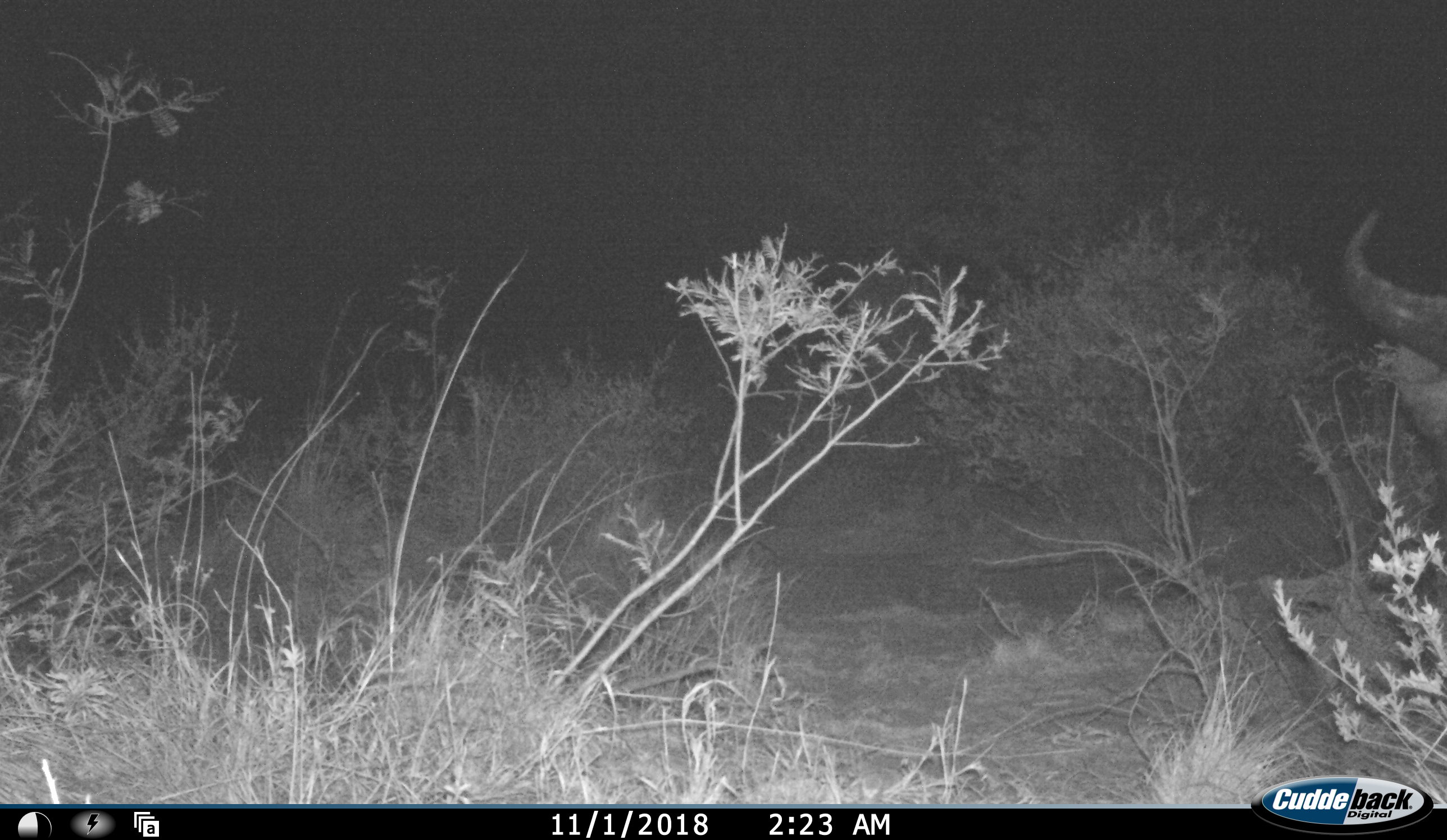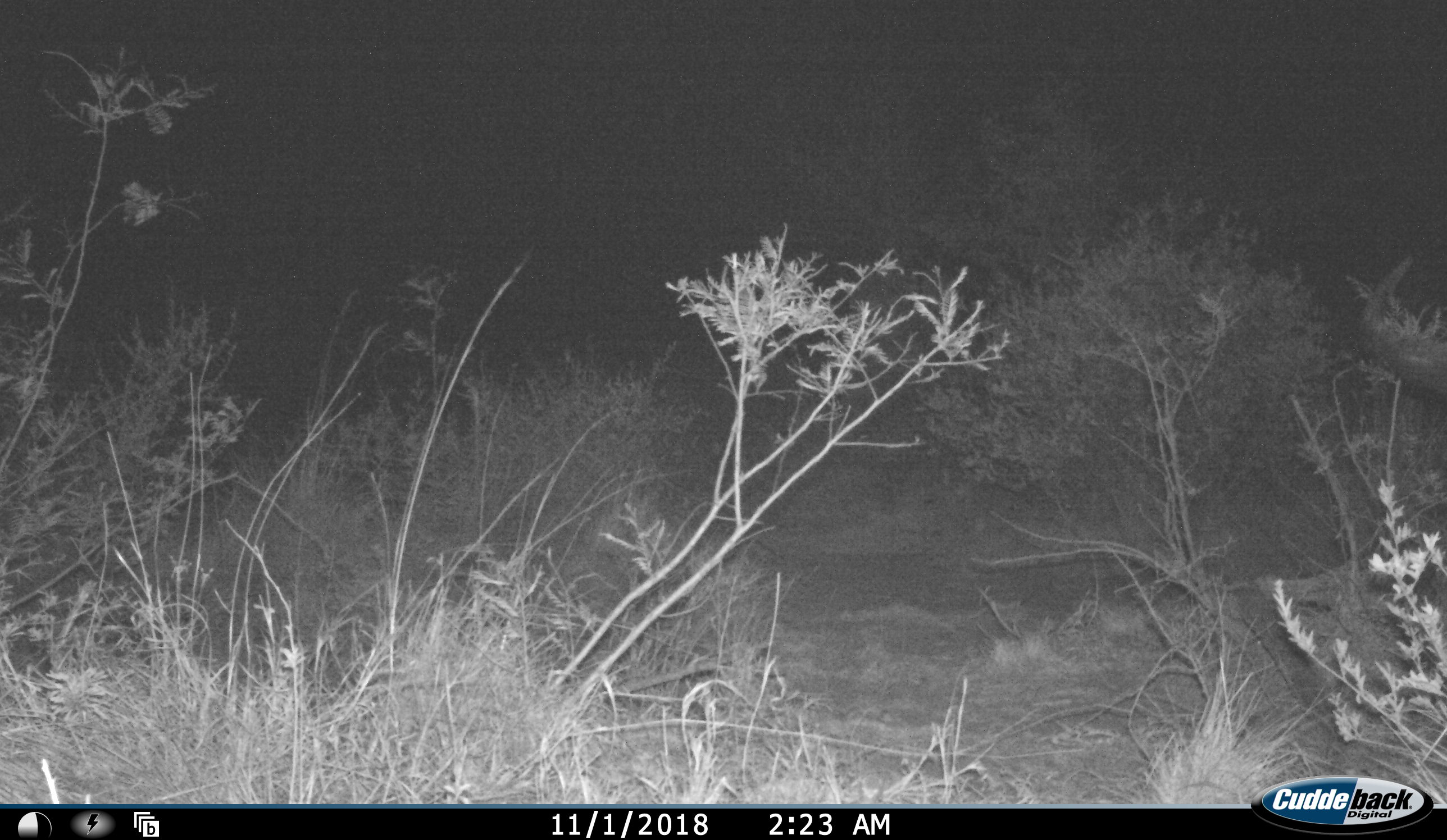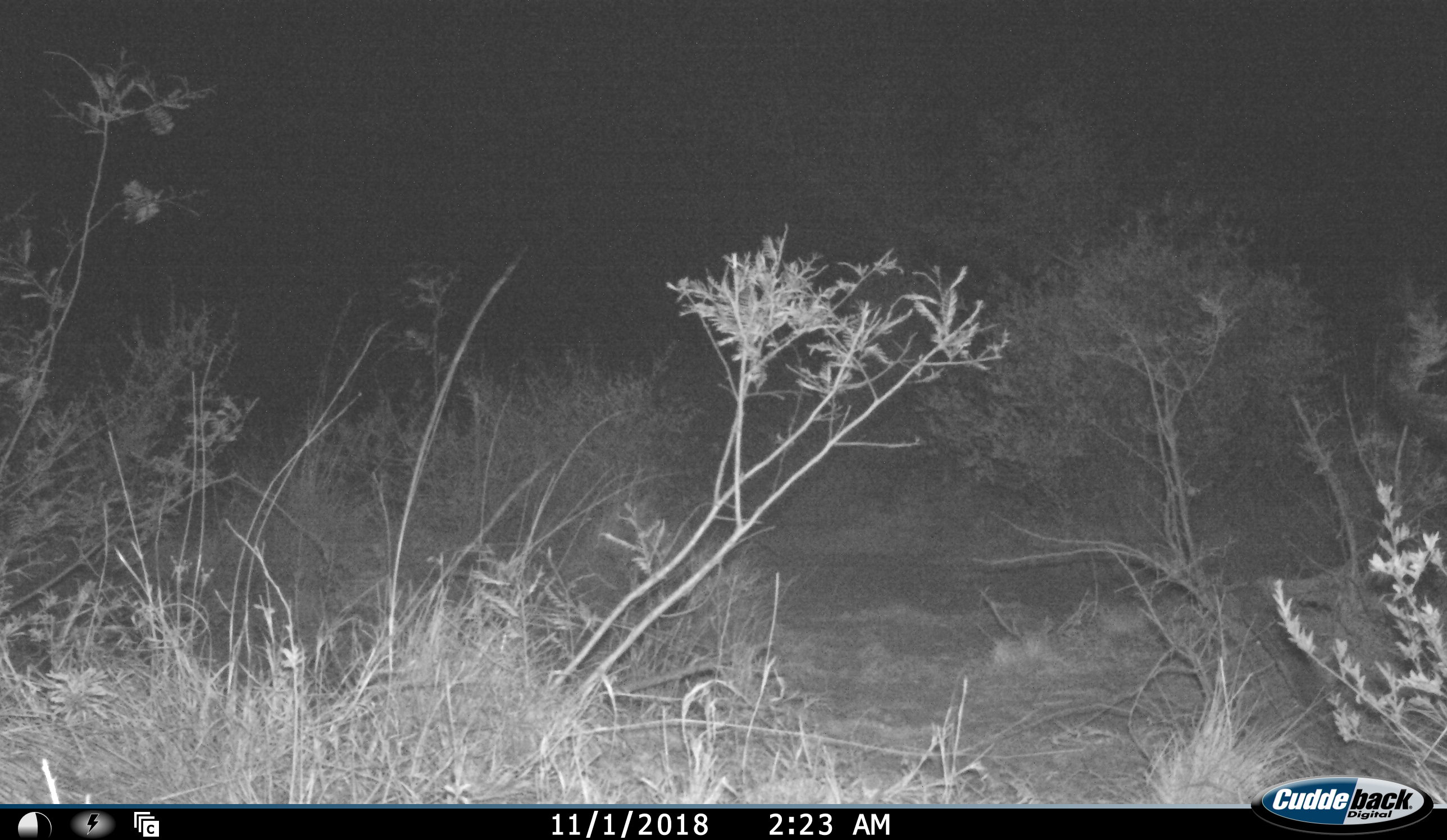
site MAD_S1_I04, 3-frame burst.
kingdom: Animalia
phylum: Chordata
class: Mammalia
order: Artiodactyla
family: Bovidae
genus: Syncerus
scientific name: Syncerus caffer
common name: african buffalo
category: buffalo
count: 1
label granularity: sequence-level